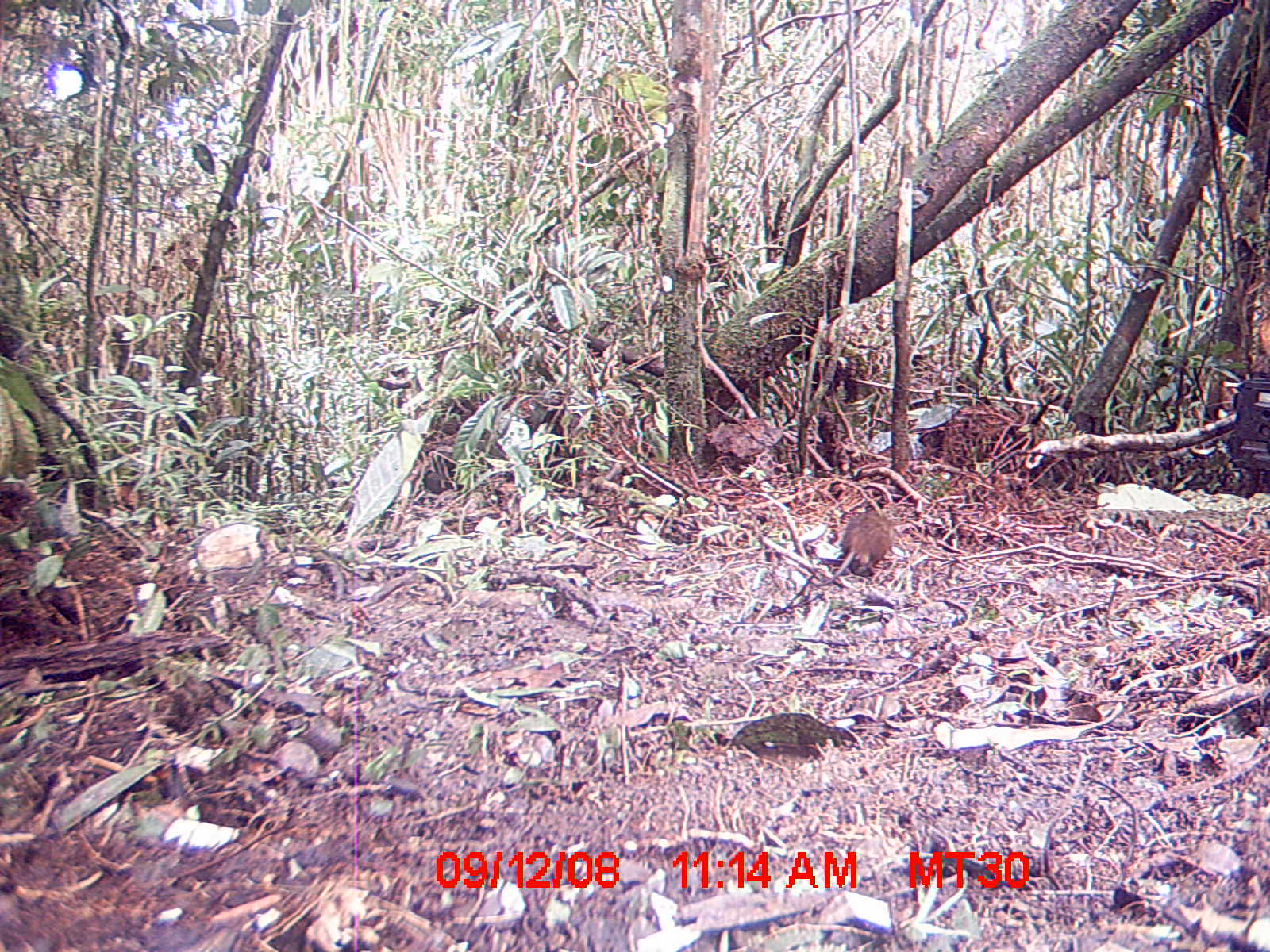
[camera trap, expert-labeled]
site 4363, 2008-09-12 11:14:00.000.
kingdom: Animalia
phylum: Chordata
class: Mammalia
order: Rodentia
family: Nesomyidae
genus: Nesomys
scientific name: Nesomys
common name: nesomys rodents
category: nesomys sp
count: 1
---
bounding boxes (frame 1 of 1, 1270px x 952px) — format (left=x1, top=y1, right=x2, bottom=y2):
nesomys sp: (left=815, top=507, right=896, bottom=588)